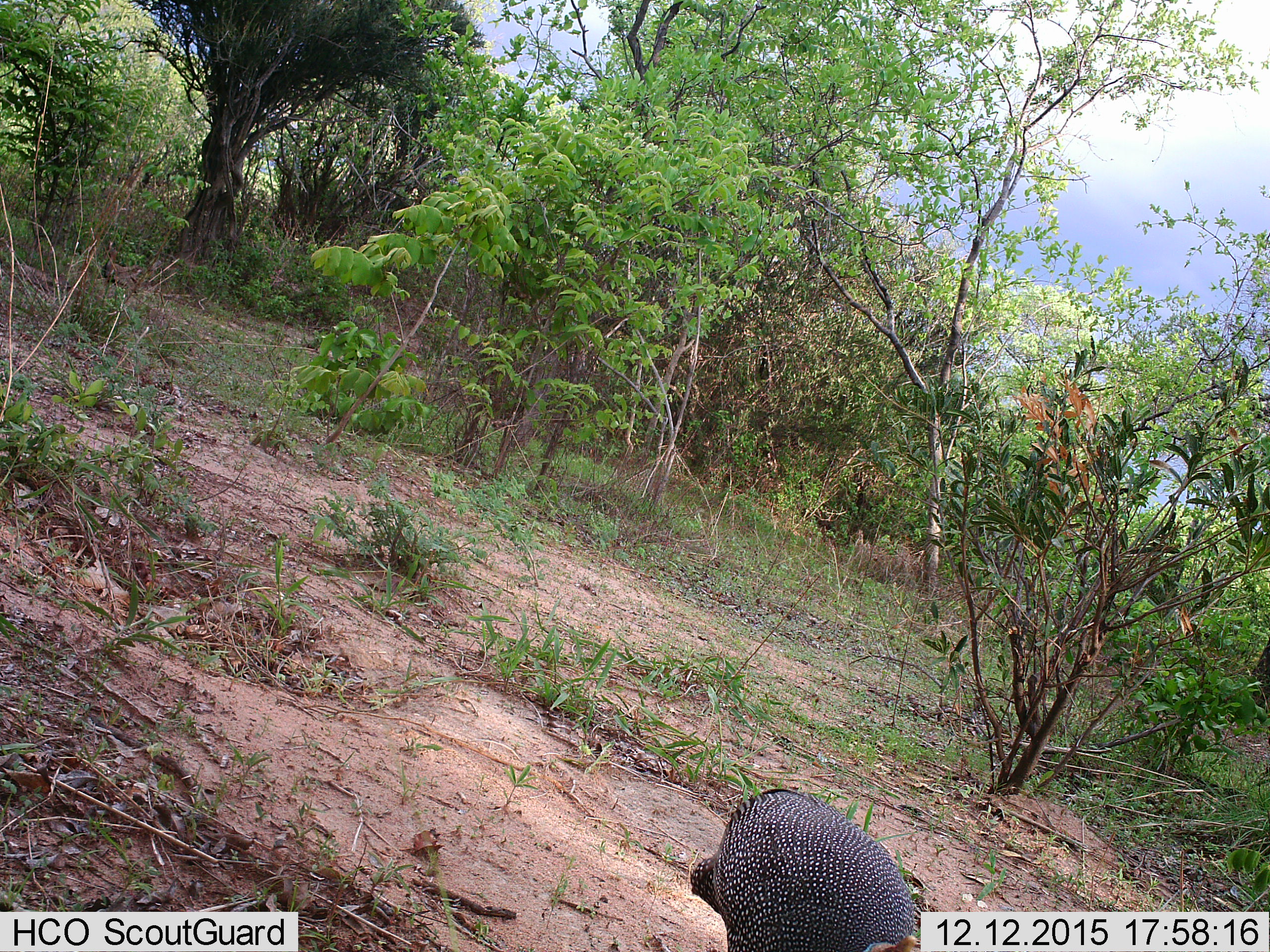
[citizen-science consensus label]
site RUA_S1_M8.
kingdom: Animalia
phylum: Chordata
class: Aves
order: Galliformes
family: Numididae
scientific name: Numididae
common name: guineafowl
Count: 1.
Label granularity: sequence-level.